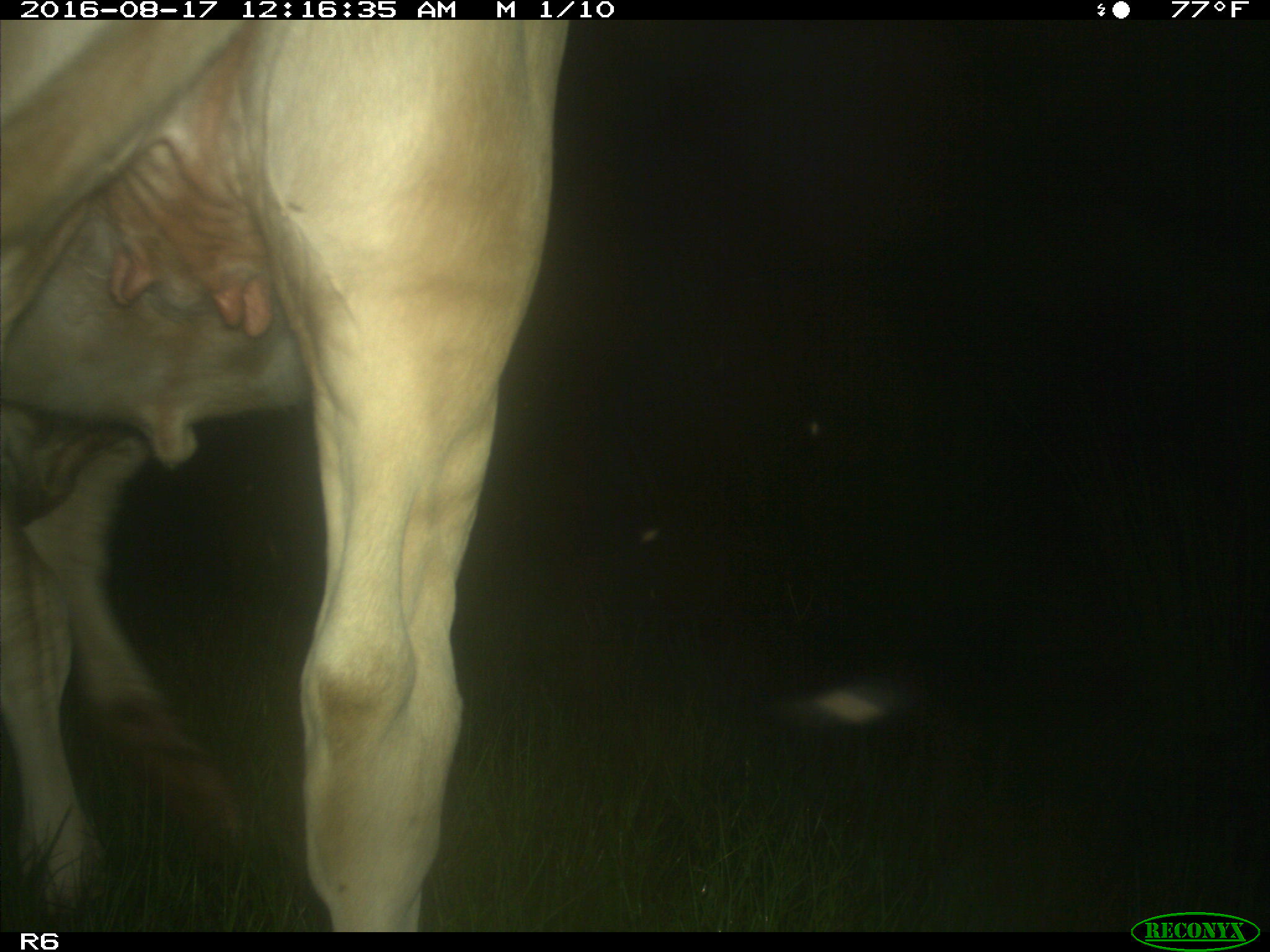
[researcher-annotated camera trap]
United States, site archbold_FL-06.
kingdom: Animalia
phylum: Chordata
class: Mammalia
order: Artiodactyla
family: Bovidae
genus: Bos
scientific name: Bos taurus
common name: domestic cow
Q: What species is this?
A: Bos taurus (domestic cow).